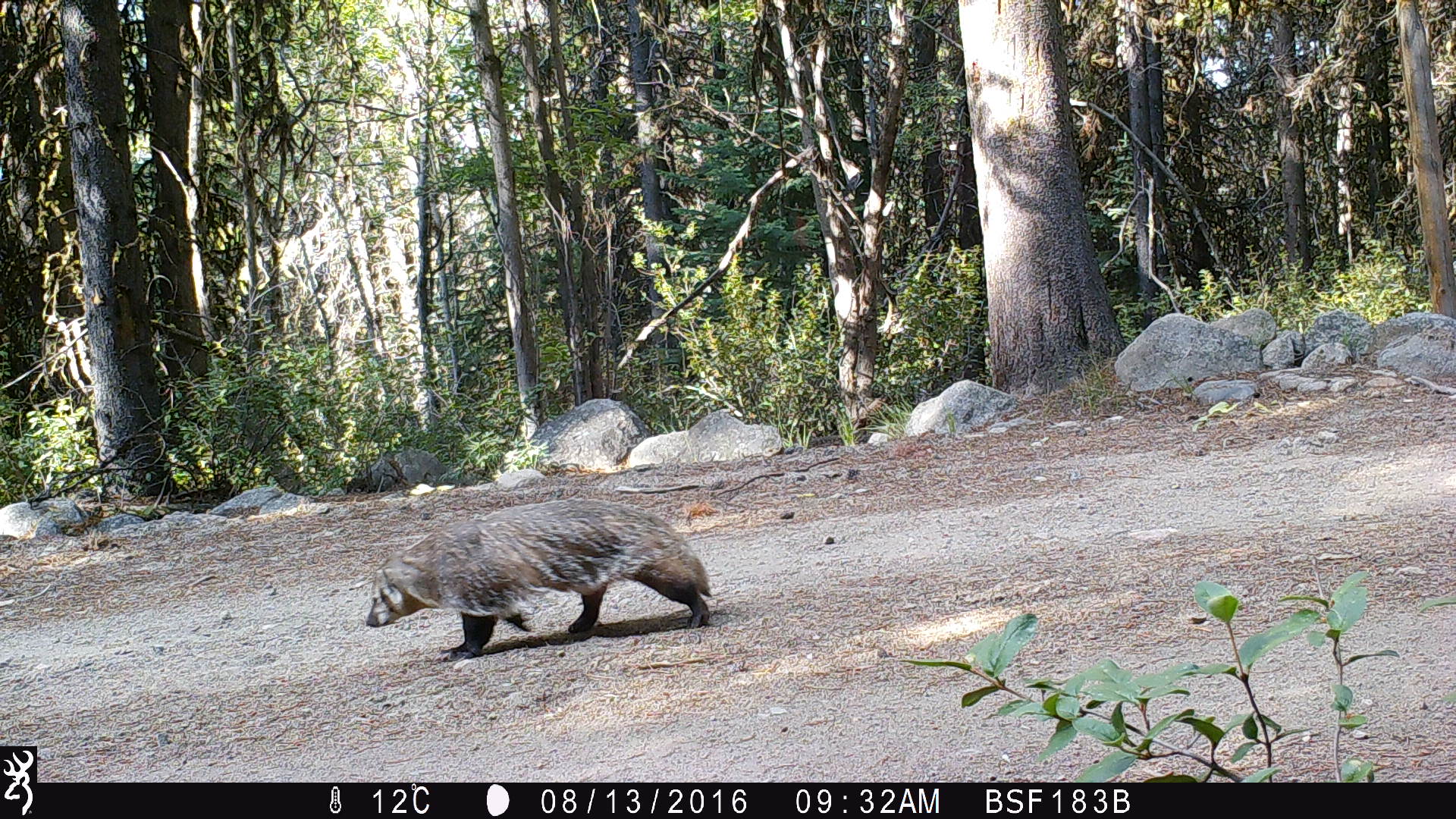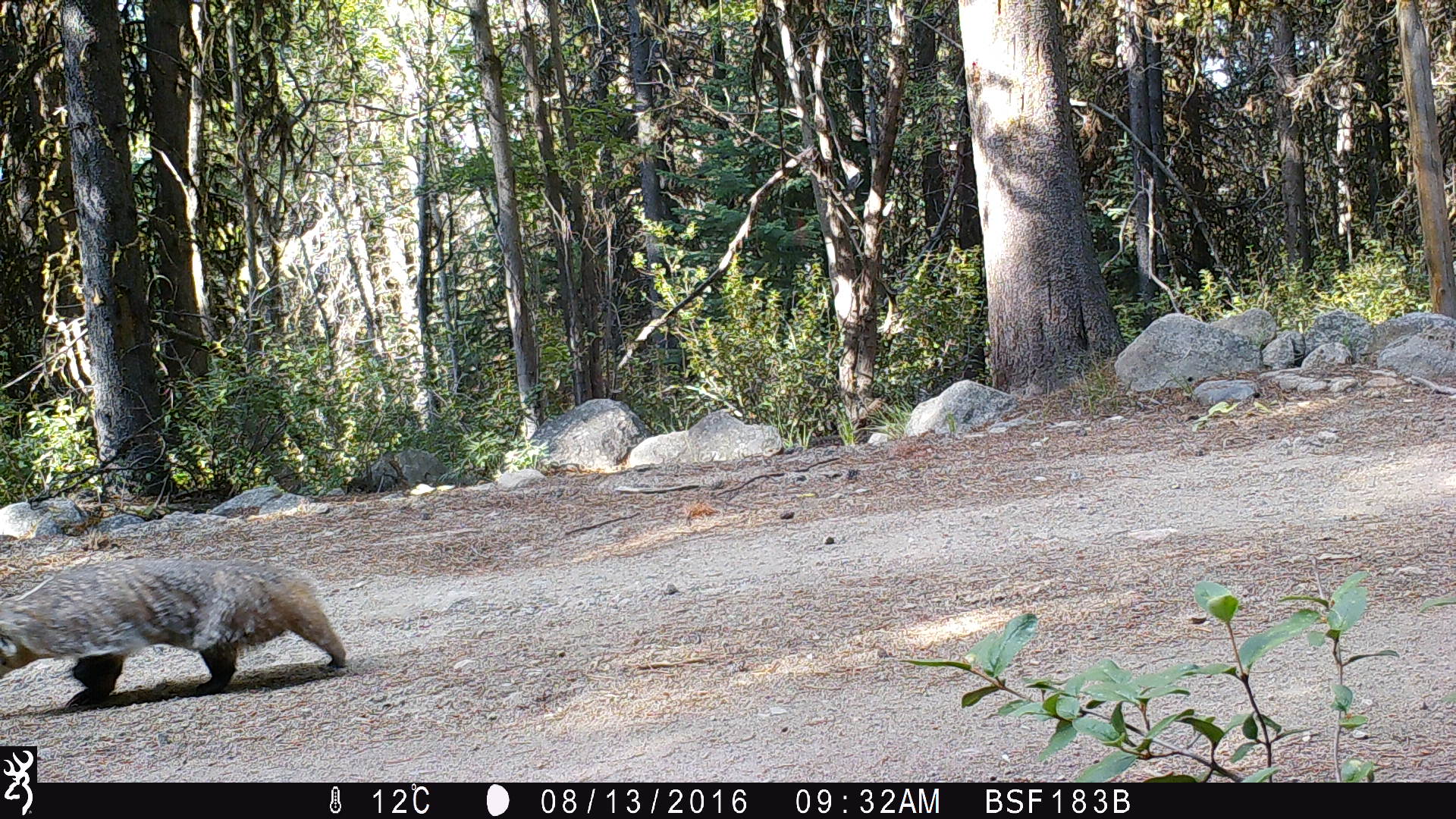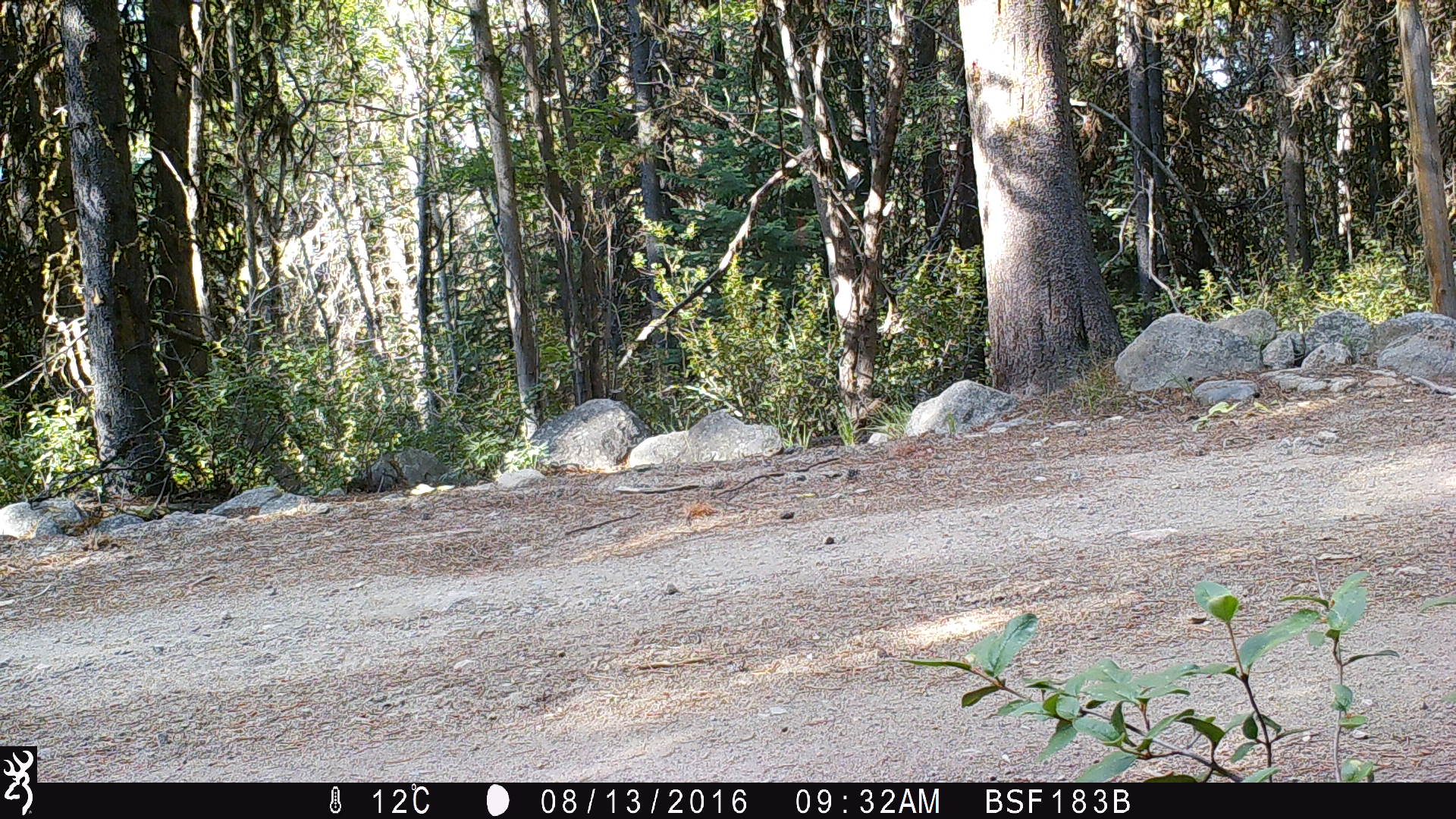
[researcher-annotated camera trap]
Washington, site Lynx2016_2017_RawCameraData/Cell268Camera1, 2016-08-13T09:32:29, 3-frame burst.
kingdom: Animalia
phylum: Chordata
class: Mammalia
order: Carnivora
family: Mustelidae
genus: Taxidea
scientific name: Taxidea taxus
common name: american badger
Taxidea taxus (american badger). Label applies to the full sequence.